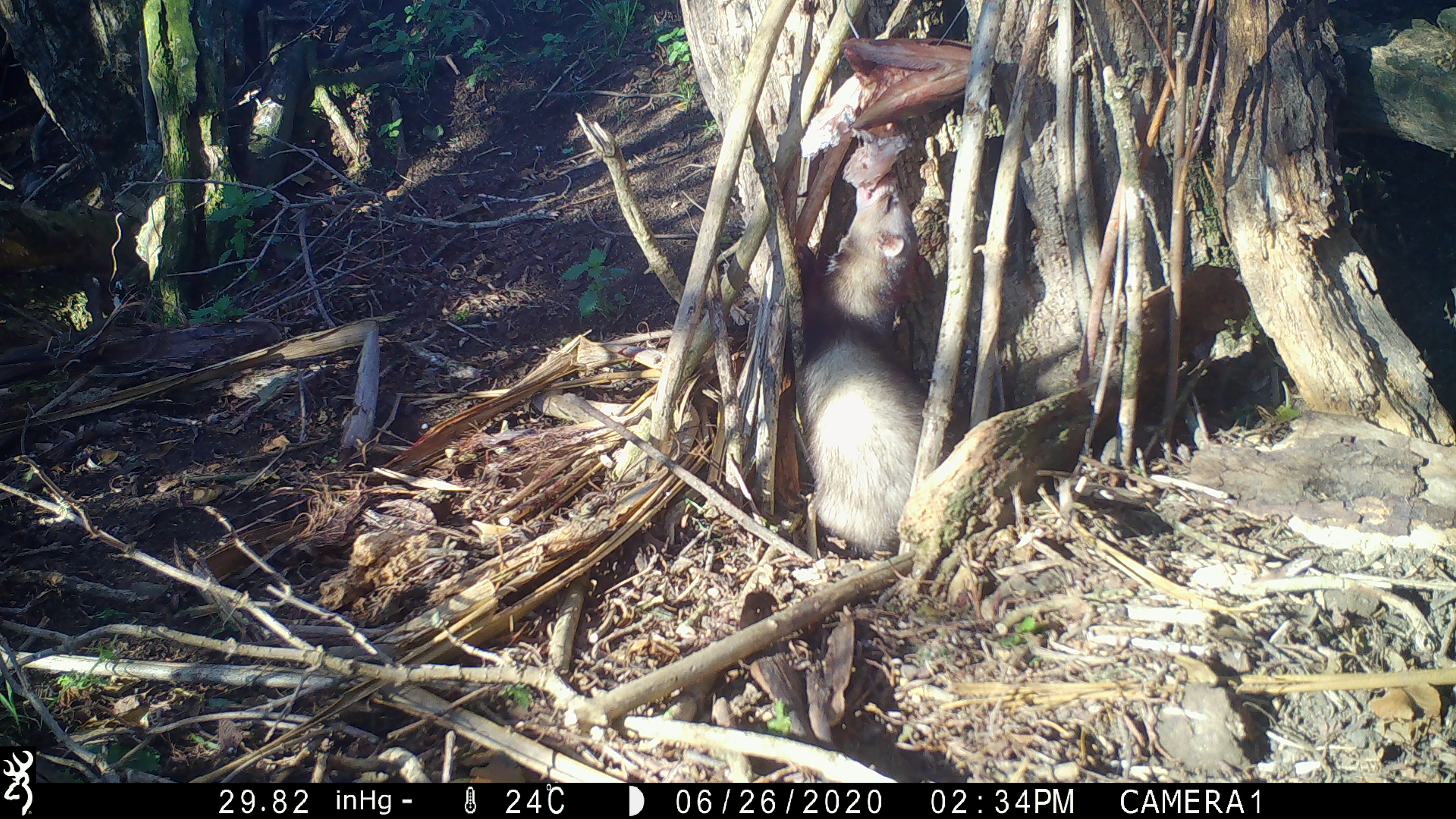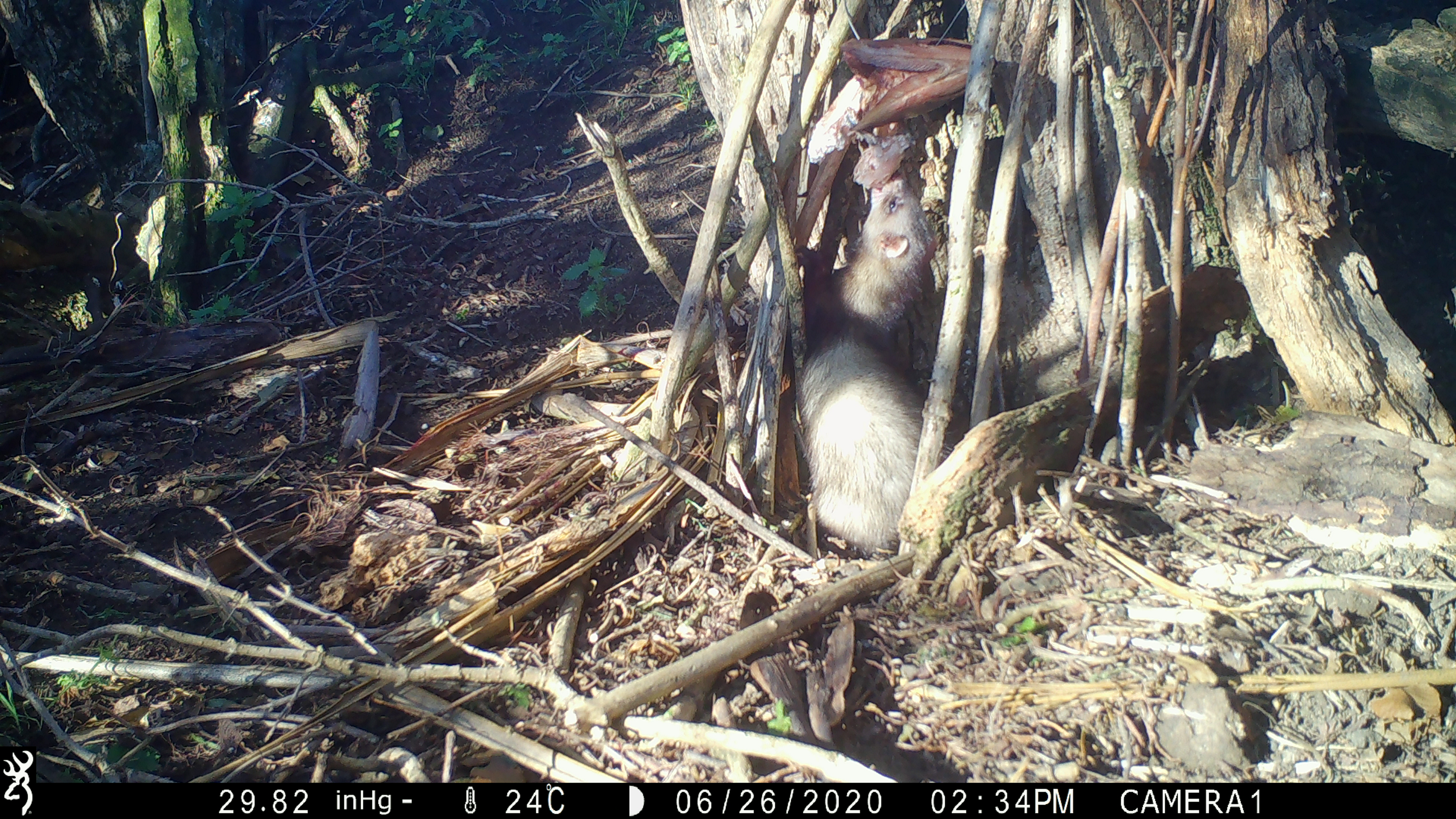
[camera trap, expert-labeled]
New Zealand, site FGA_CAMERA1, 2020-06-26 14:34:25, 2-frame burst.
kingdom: Animalia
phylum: Chordata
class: Mammalia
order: Carnivora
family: Mustelidae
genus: Mustela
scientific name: Mustela furo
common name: ferret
Ferret (Mustela furo).